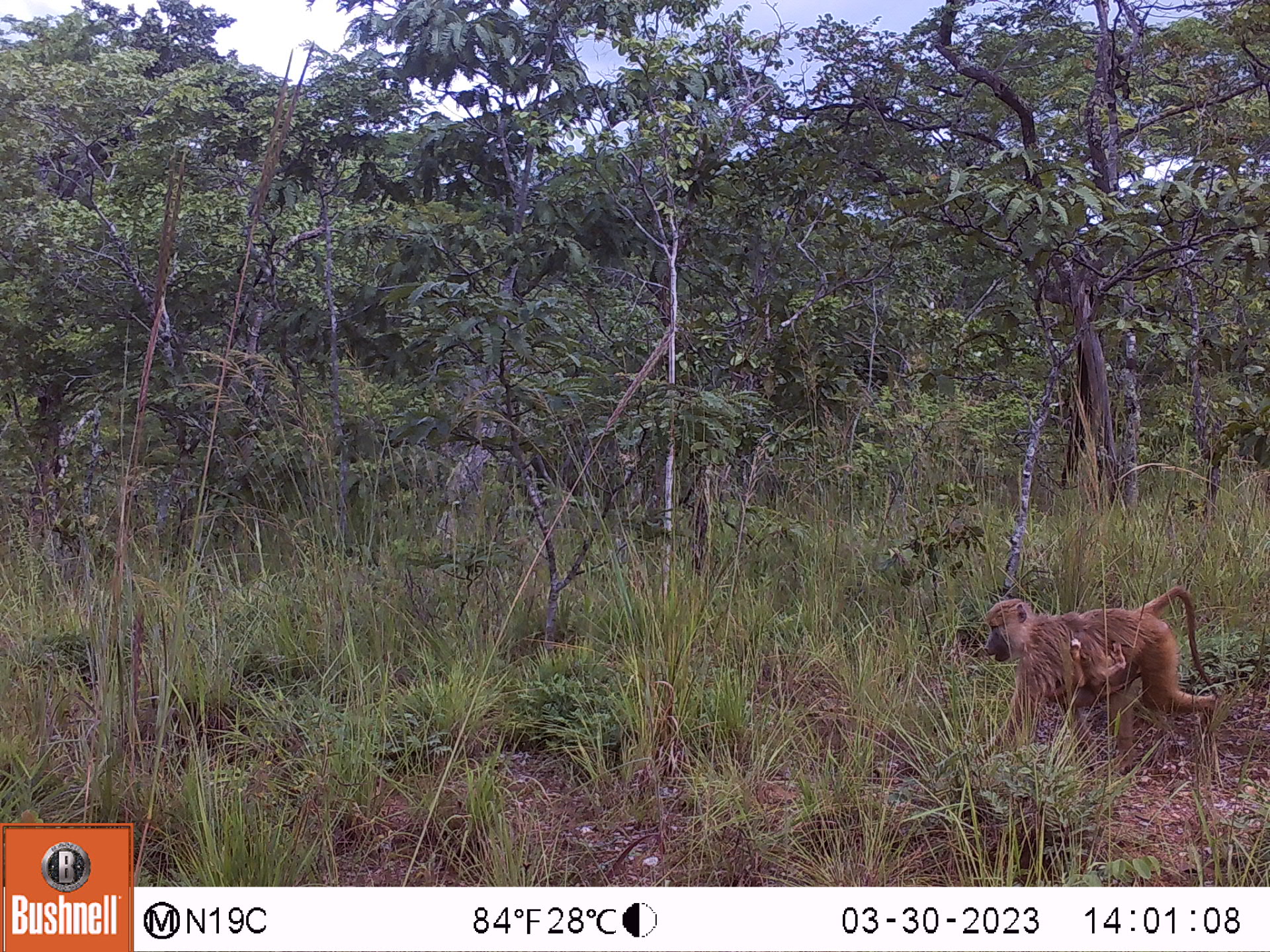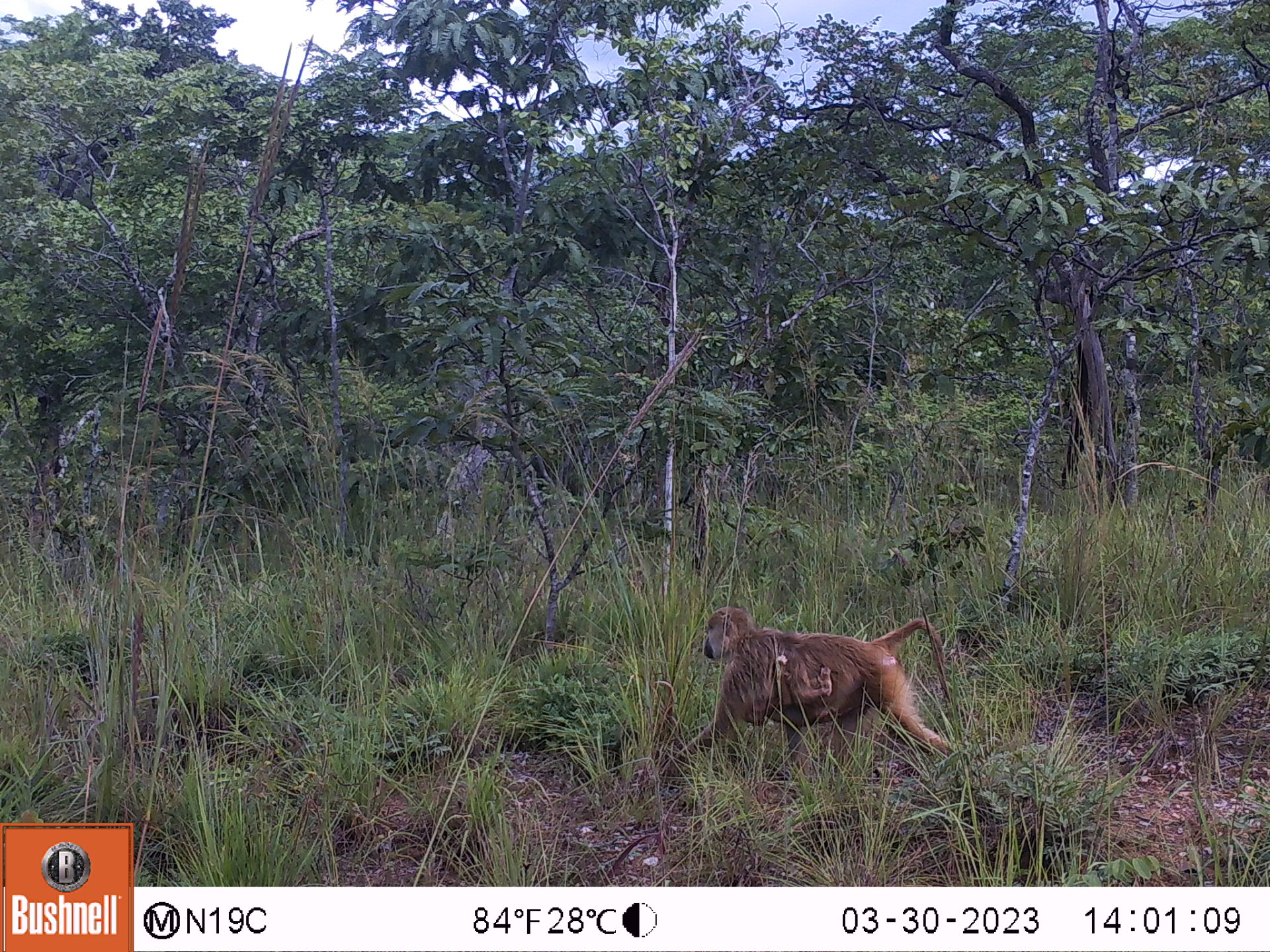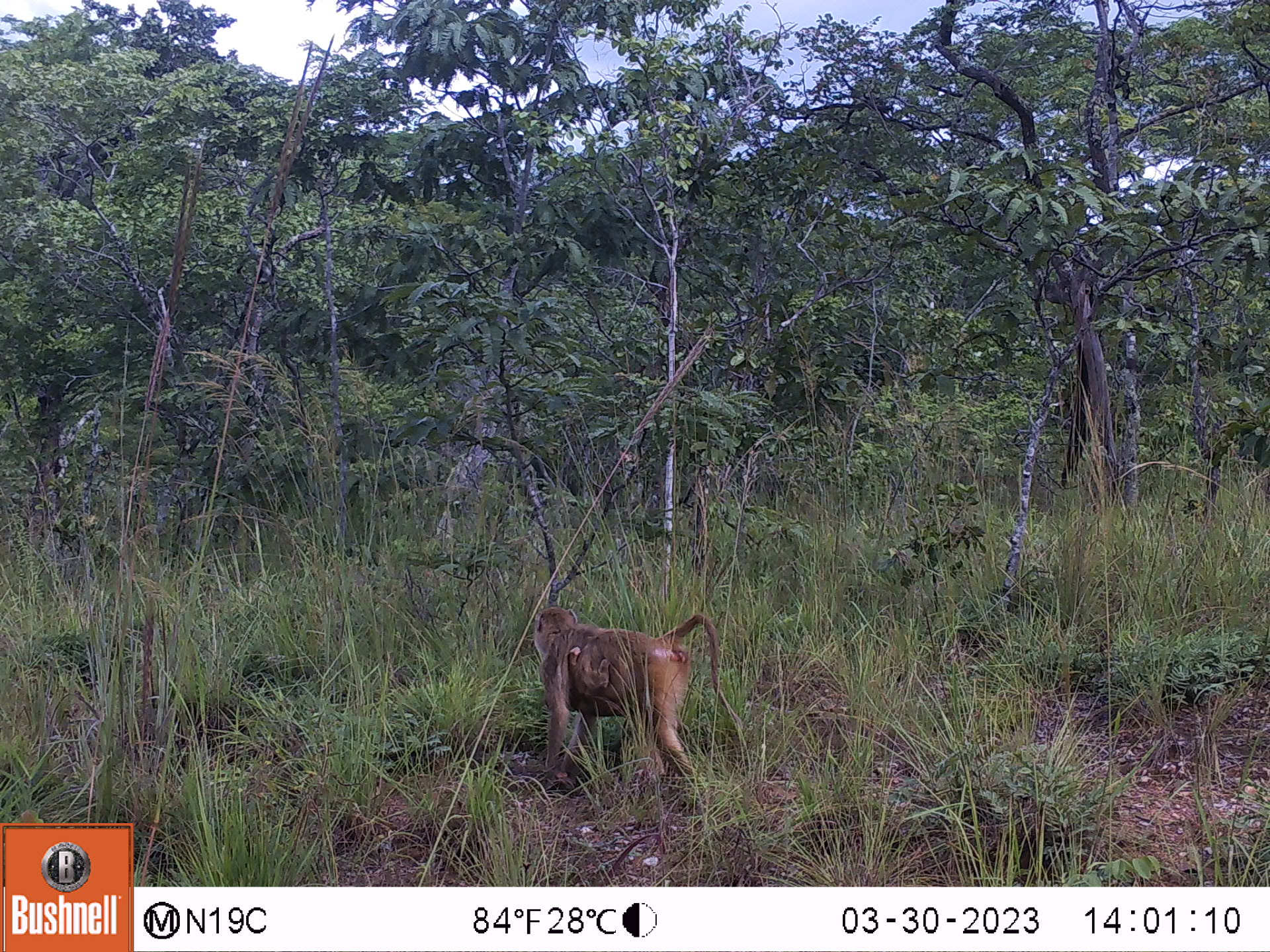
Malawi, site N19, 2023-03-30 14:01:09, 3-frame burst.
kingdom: Animalia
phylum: Chordata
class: Mammalia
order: Primates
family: Cercopithecidae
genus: Papio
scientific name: Papio cynocephalus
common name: yellow baboon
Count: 2.